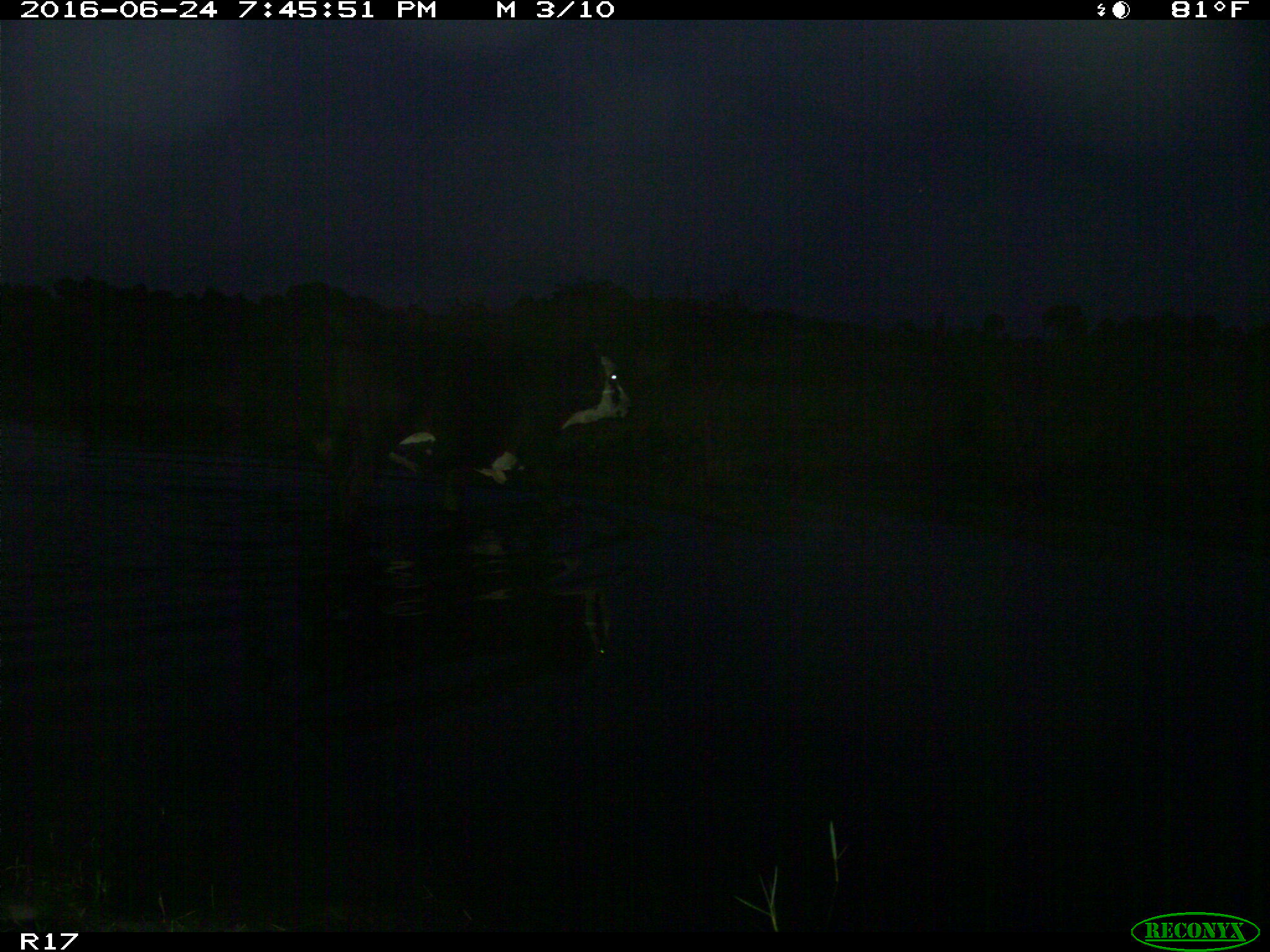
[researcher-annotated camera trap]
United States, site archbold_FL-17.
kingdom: Animalia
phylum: Chordata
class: Mammalia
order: Artiodactyla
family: Bovidae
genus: Bos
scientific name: Bos taurus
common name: domestic cow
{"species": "Bos taurus (domestic cow)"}